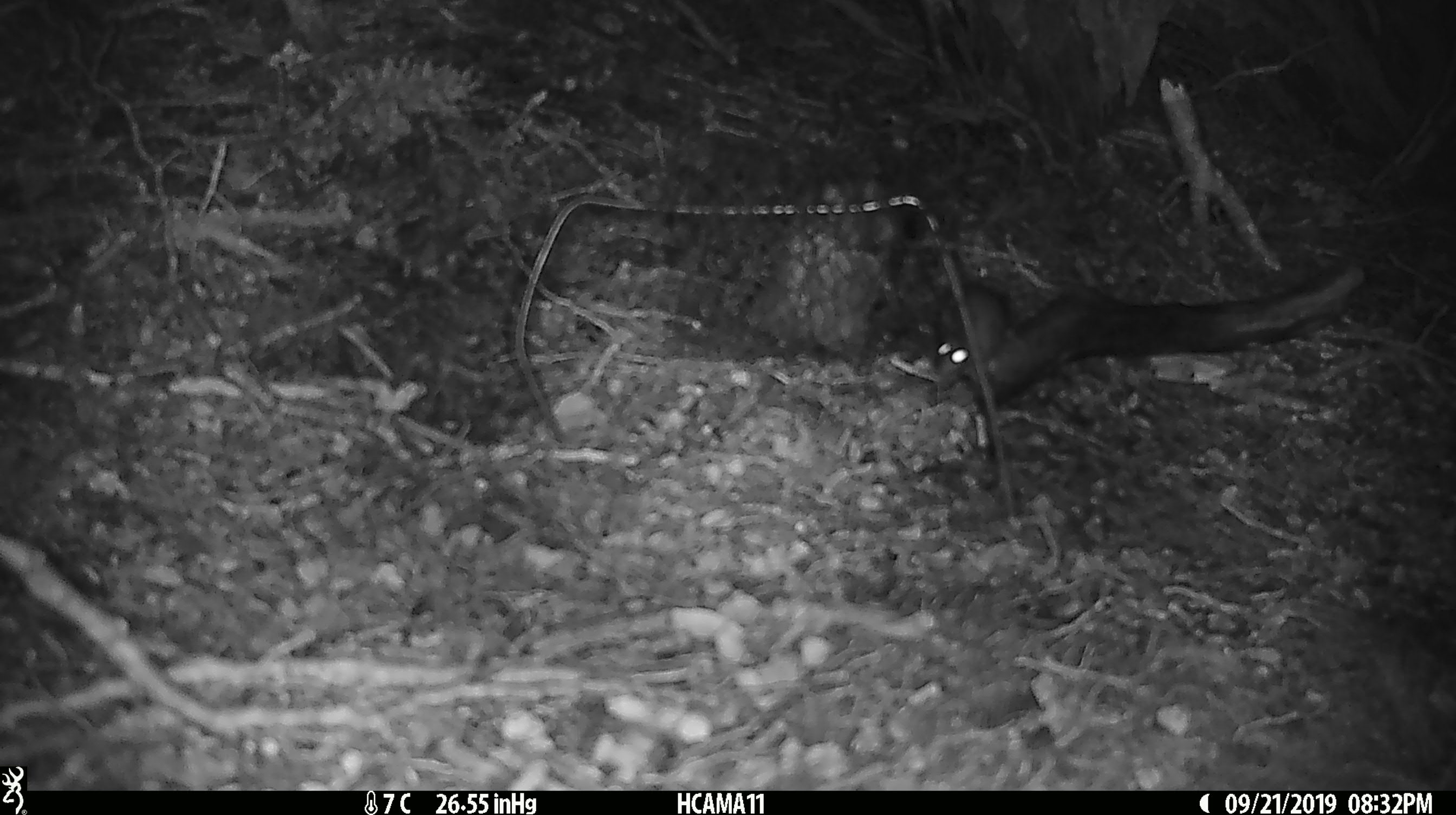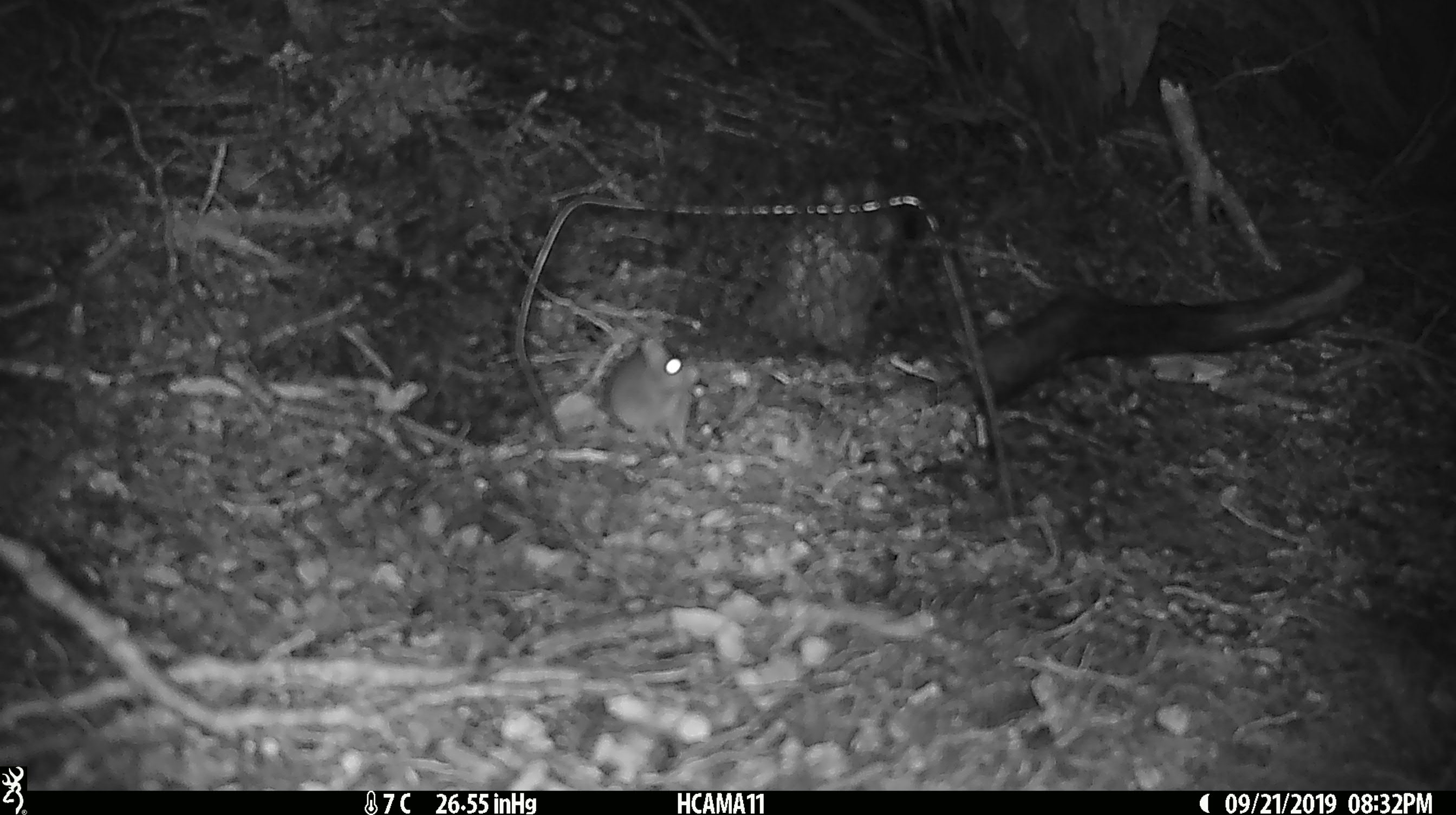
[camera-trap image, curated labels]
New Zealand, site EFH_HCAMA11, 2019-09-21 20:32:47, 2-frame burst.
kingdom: Animalia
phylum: Chordata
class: Mammalia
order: Rodentia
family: Muridae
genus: Mus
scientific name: Mus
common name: mouse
Mouse (Mus).